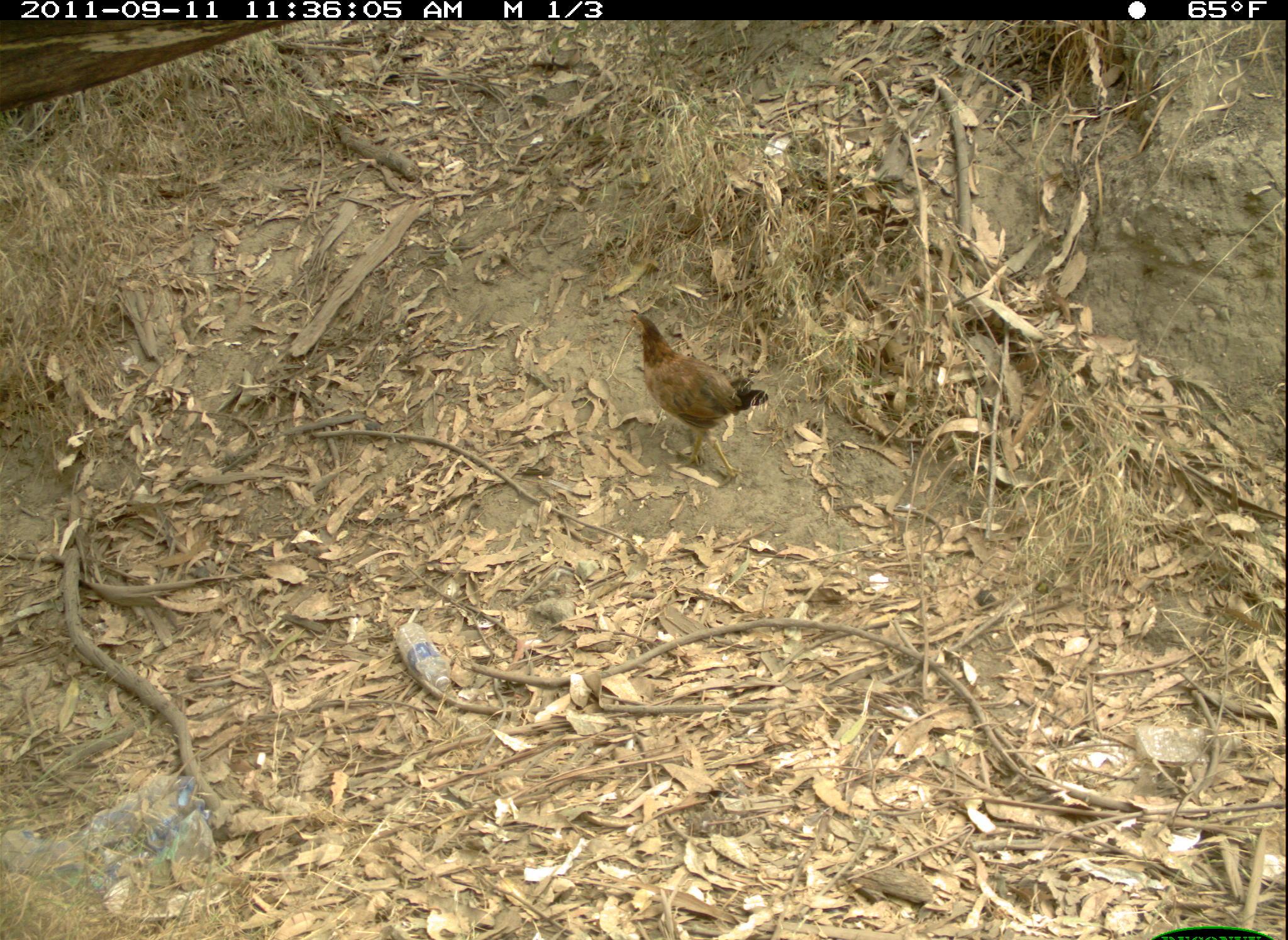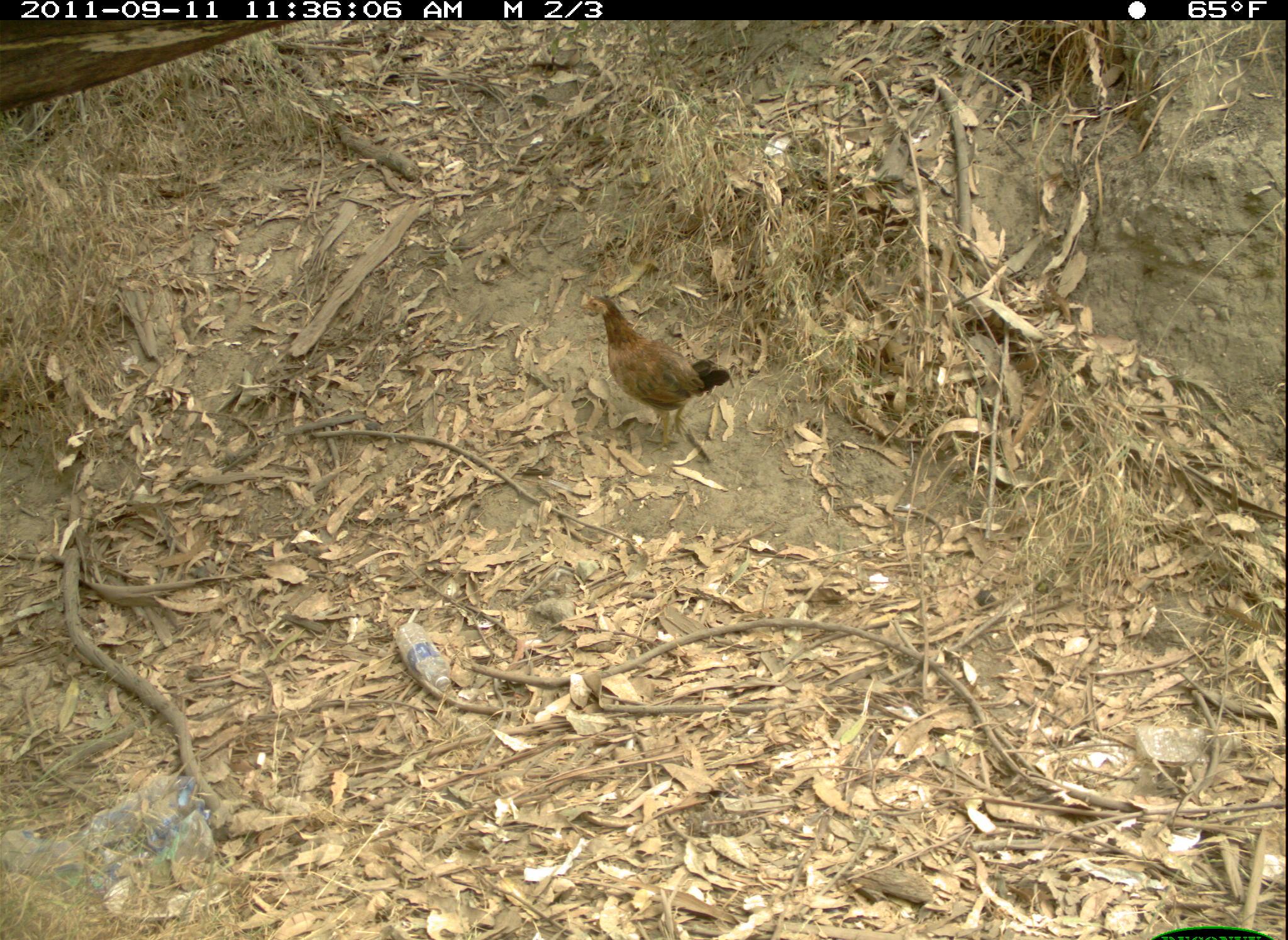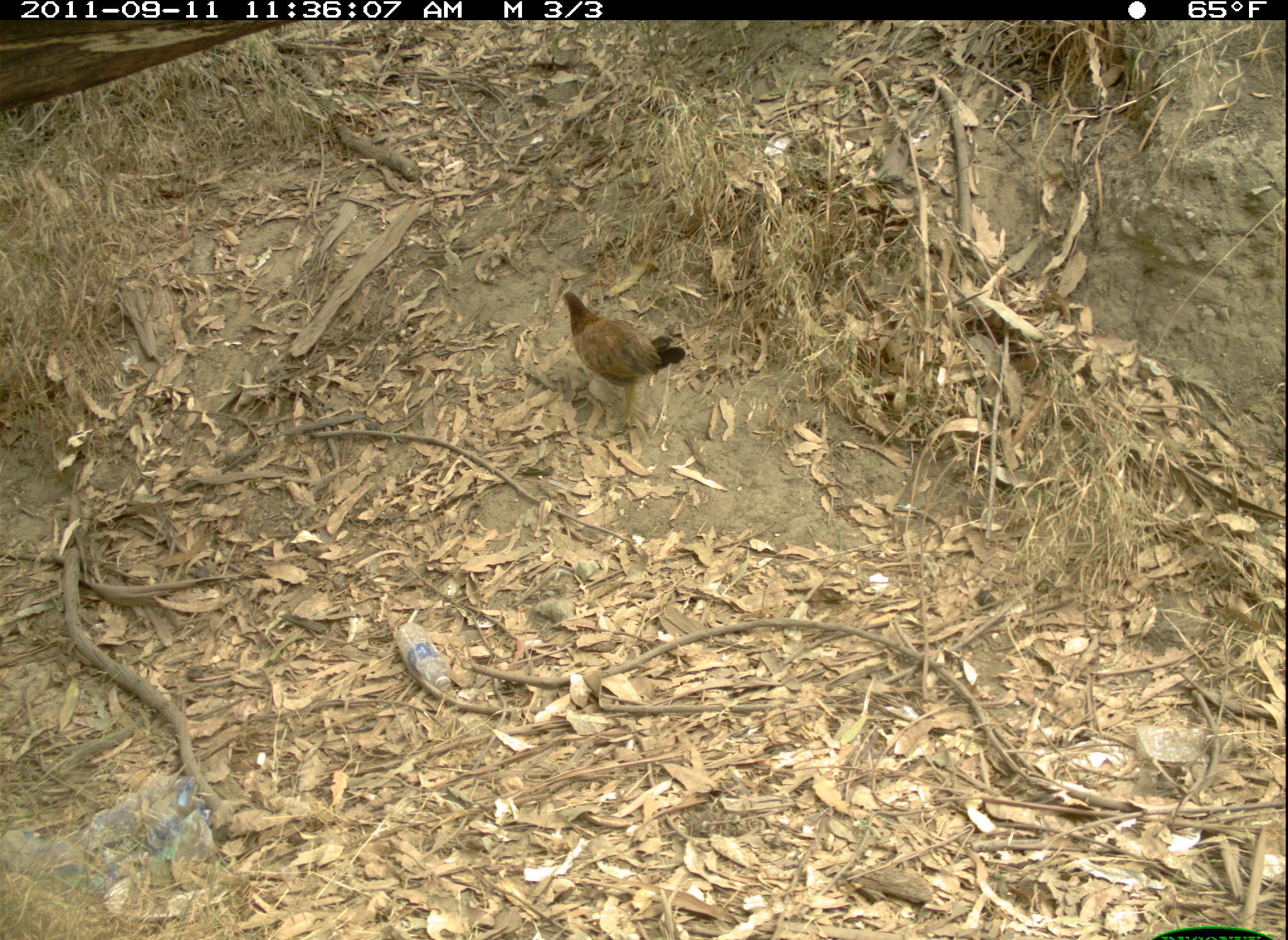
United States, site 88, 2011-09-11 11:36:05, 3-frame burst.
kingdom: Animalia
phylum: Chordata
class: Aves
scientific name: Aves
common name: bird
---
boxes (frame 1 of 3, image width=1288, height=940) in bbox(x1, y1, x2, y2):
bird: bbox(623, 301, 776, 477)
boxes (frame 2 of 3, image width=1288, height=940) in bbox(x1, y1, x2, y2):
bird: bbox(569, 274, 742, 460)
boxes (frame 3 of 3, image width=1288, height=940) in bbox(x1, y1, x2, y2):
bird: bbox(551, 275, 686, 453)